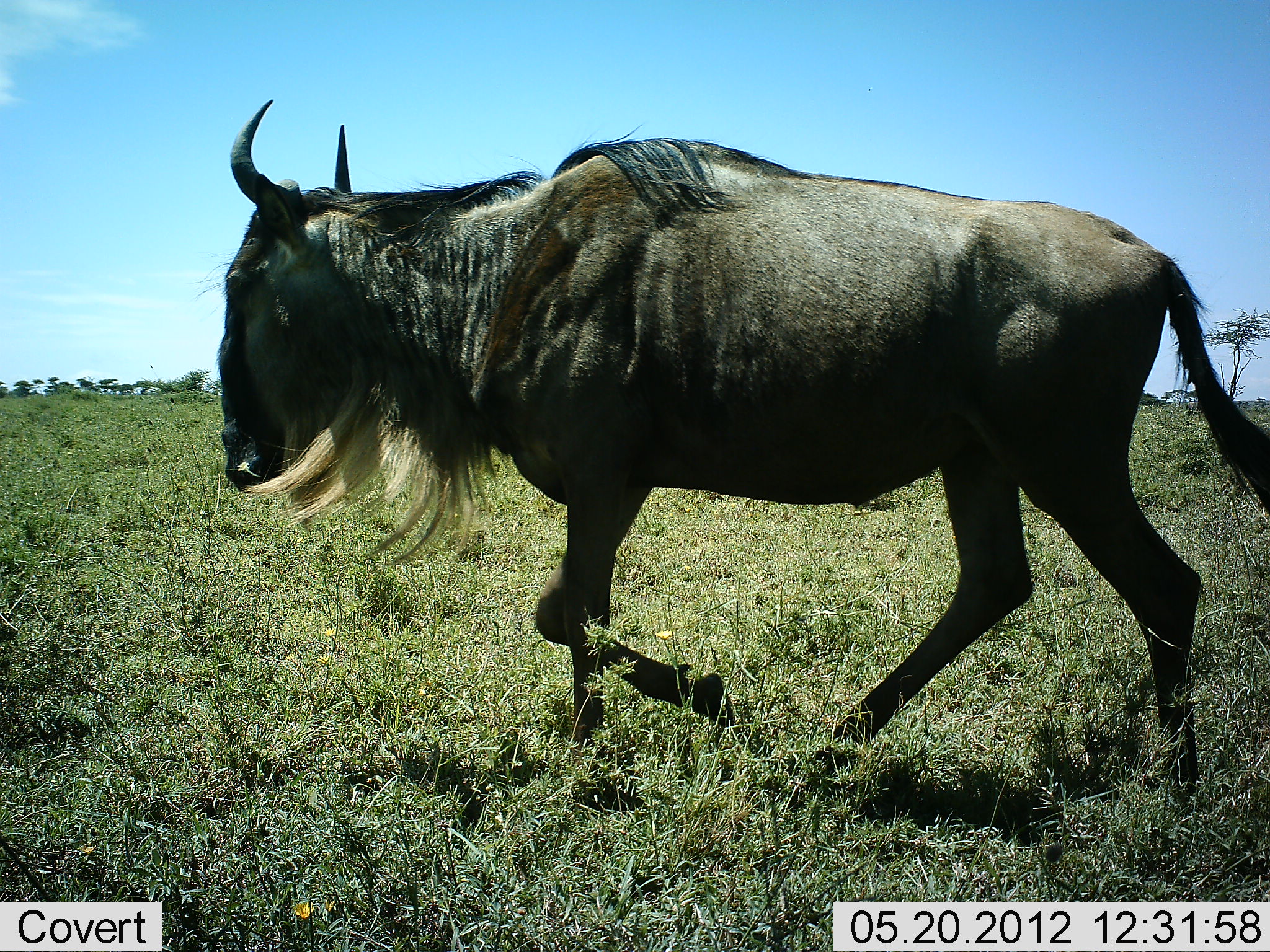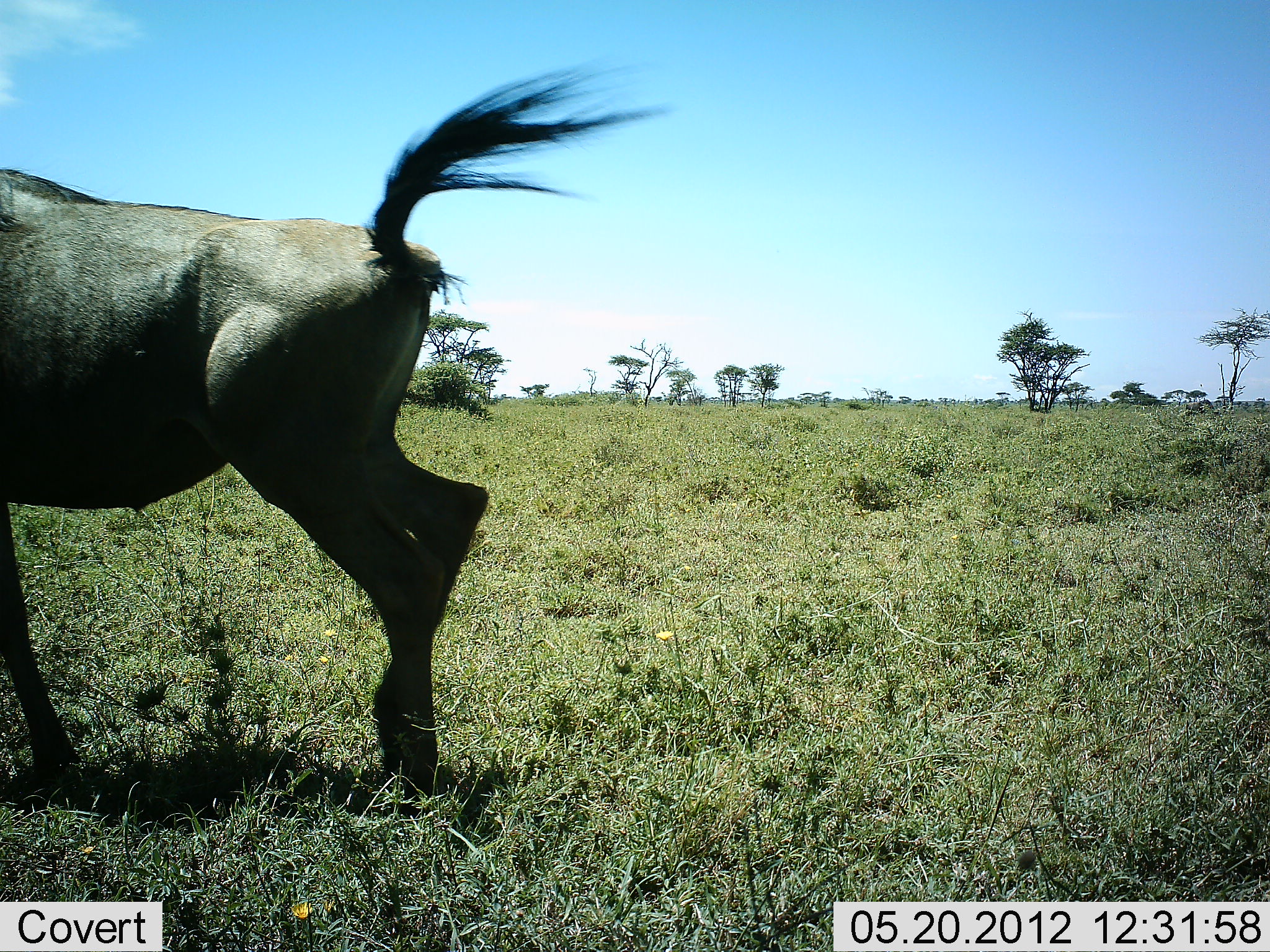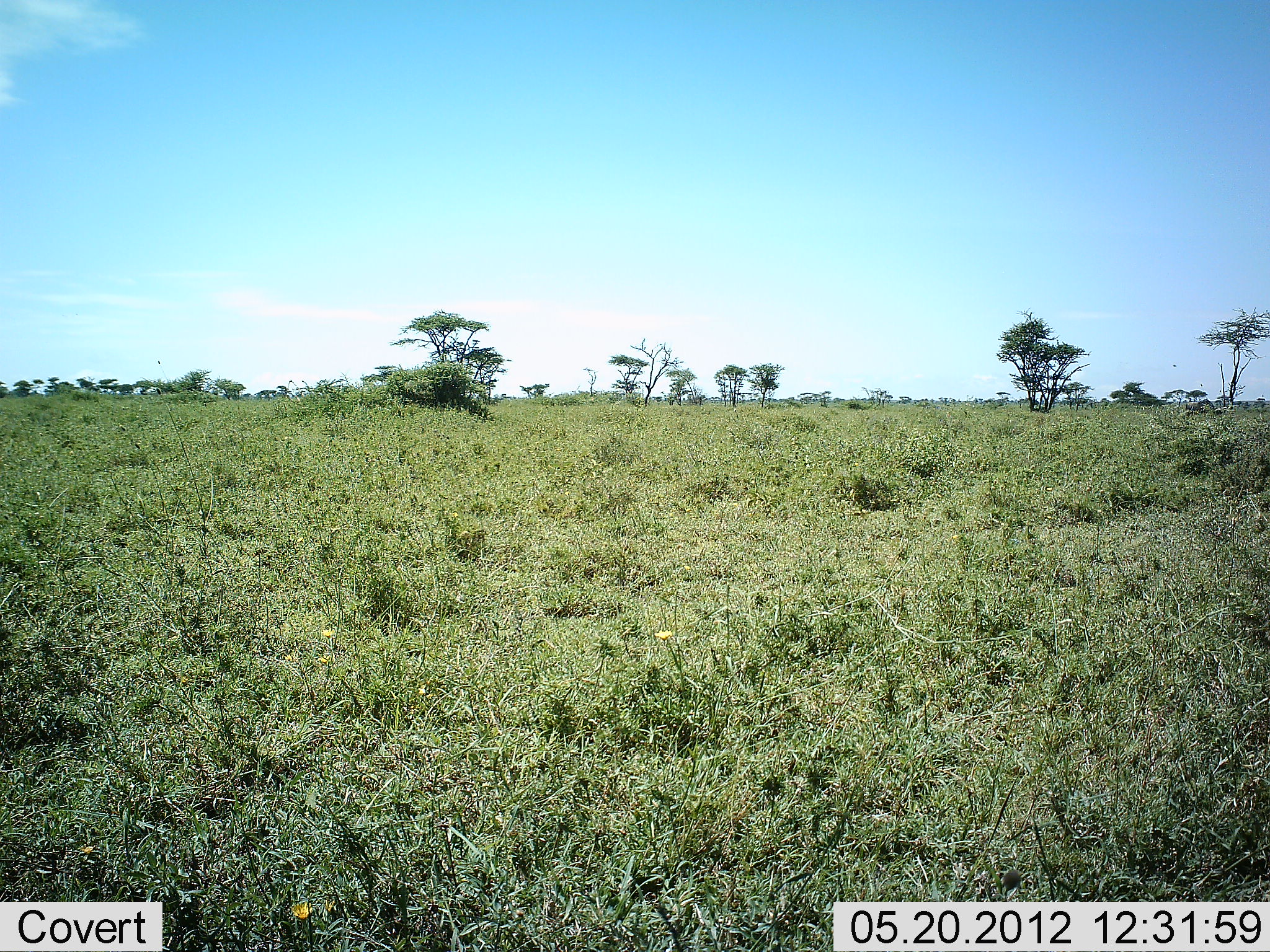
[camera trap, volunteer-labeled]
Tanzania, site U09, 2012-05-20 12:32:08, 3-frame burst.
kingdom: Animalia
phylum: Chordata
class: Mammalia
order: Artiodactyla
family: Bovidae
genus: Connochaetes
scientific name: Connochaetes taurinus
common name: blue wildebeest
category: wildebeest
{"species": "wildebeest (blue wildebeest) (Connochaetes taurinus)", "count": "1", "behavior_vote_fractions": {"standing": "10%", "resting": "0%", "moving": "90%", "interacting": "0%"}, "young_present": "0%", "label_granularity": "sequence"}